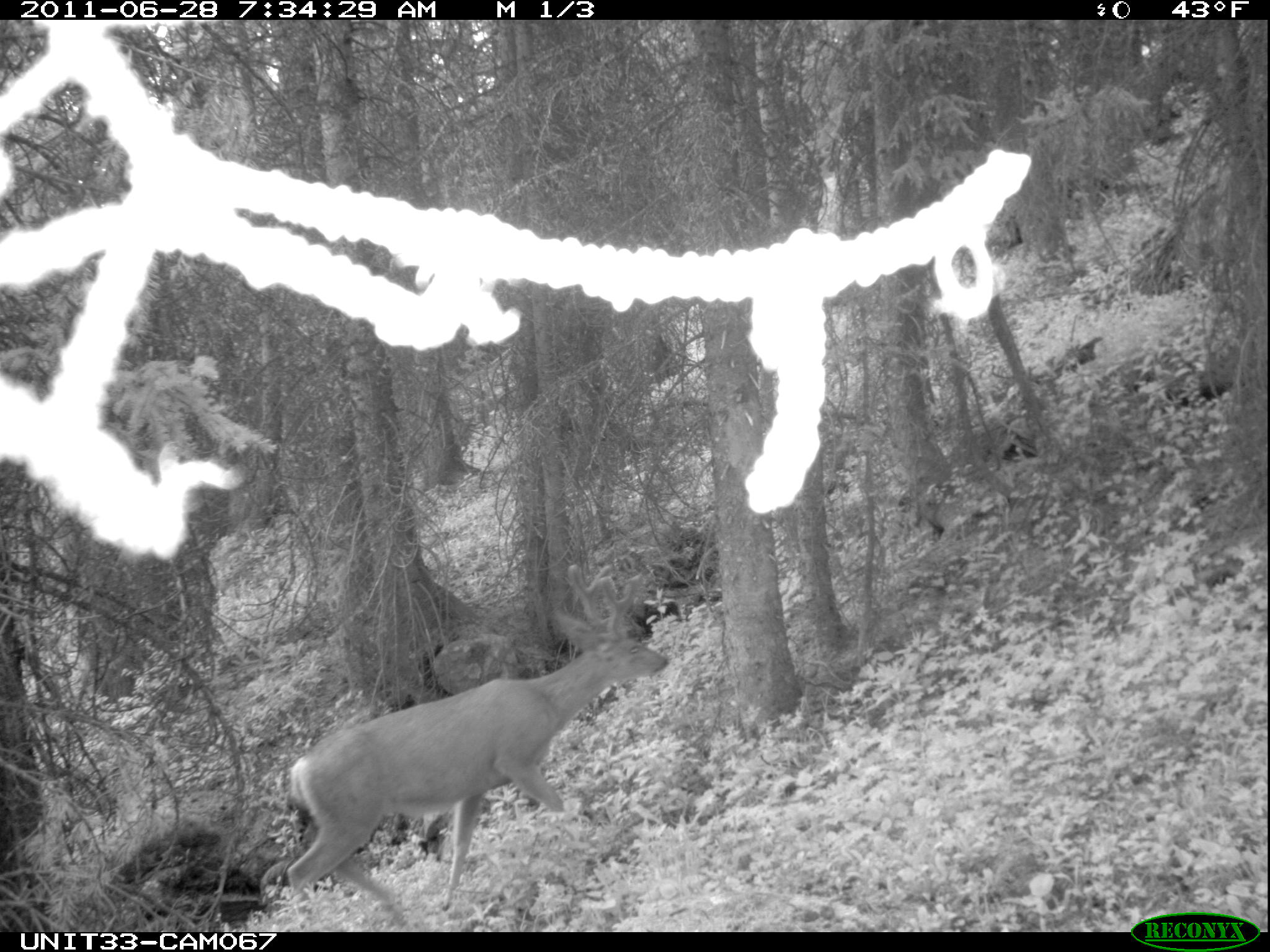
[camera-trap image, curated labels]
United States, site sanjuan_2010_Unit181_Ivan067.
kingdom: Animalia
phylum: Chordata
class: Mammalia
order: Artiodactyla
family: Cervidae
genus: Odocoileus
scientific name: Odocoileus hemionus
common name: mule deer